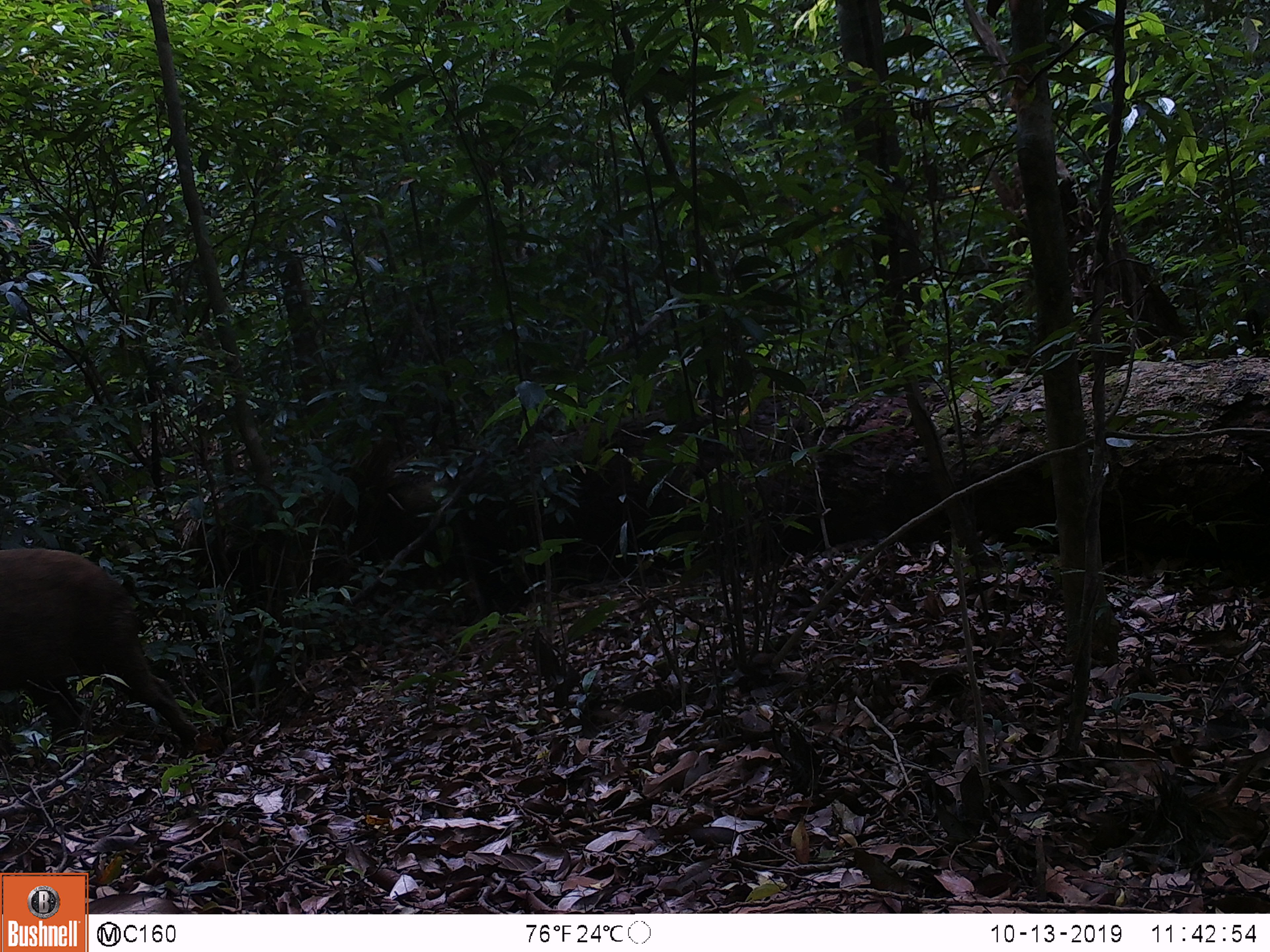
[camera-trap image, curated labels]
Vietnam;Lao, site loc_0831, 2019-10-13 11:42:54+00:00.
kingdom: Animalia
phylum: Chordata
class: Mammalia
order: Artiodactyla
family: Suidae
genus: Sus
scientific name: Sus scrofa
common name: eurasian wild pig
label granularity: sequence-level